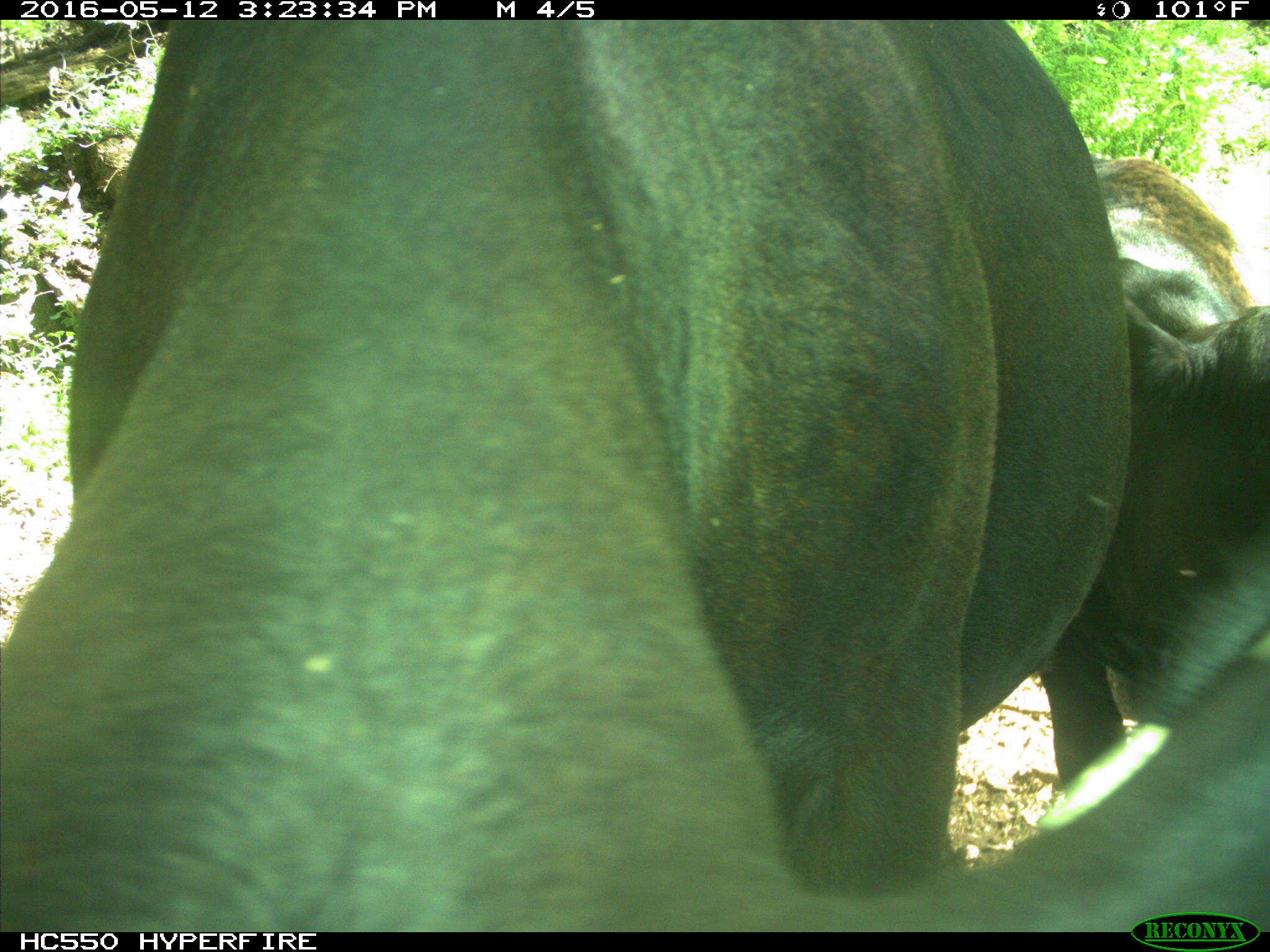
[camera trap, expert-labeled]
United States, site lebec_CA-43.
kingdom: Animalia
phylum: Chordata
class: Mammalia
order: Artiodactyla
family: Bovidae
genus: Bos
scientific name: Bos taurus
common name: domestic cow